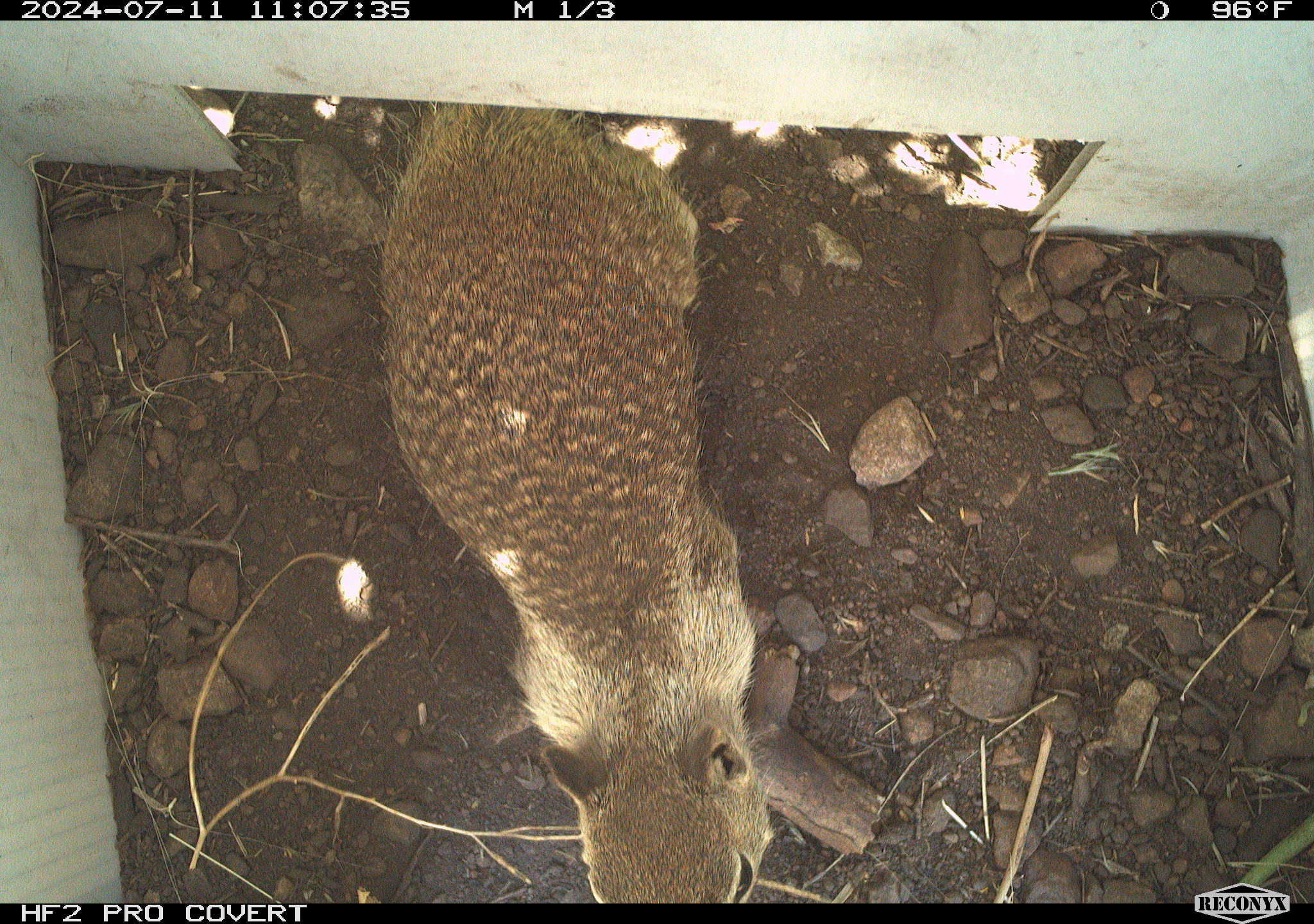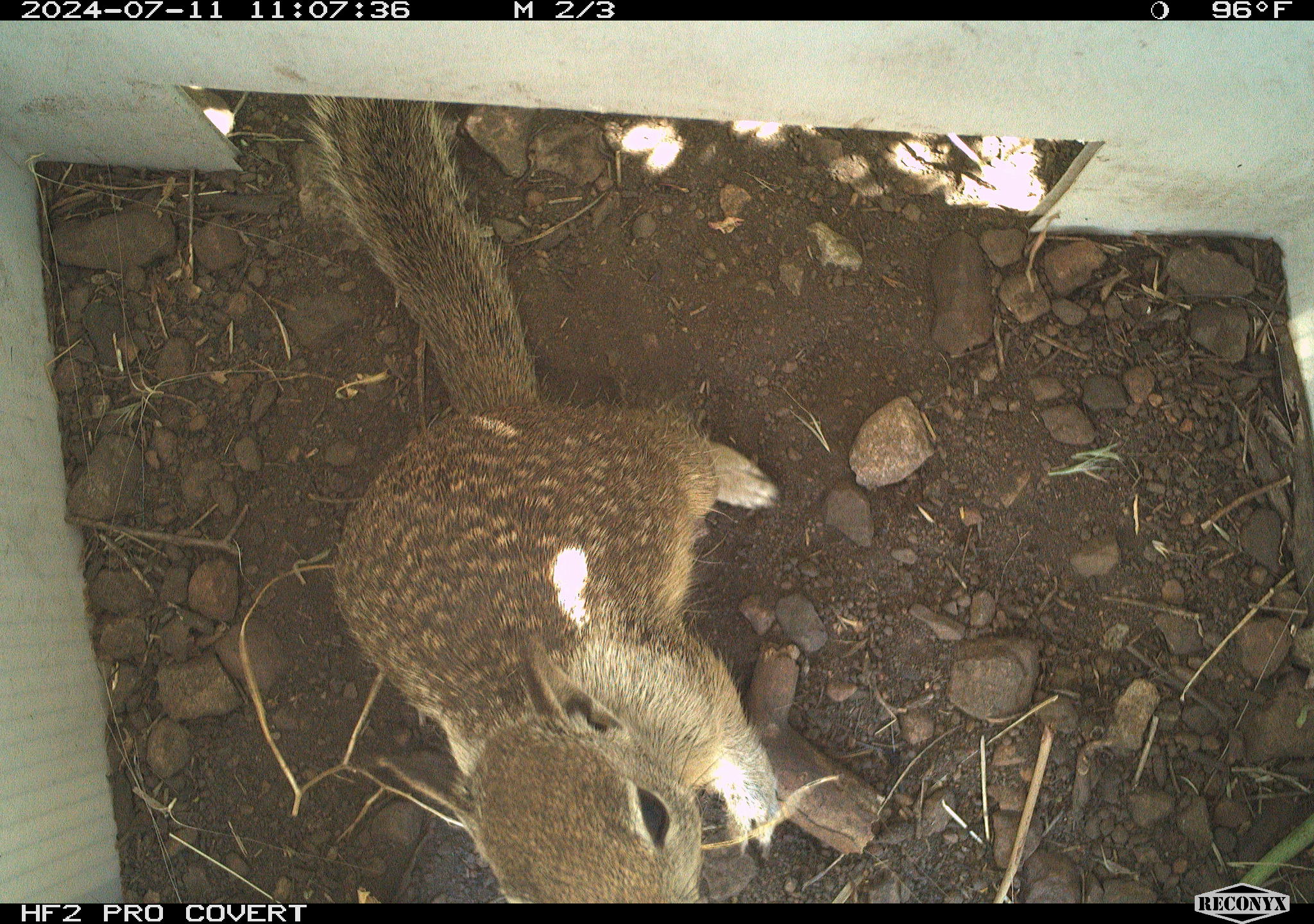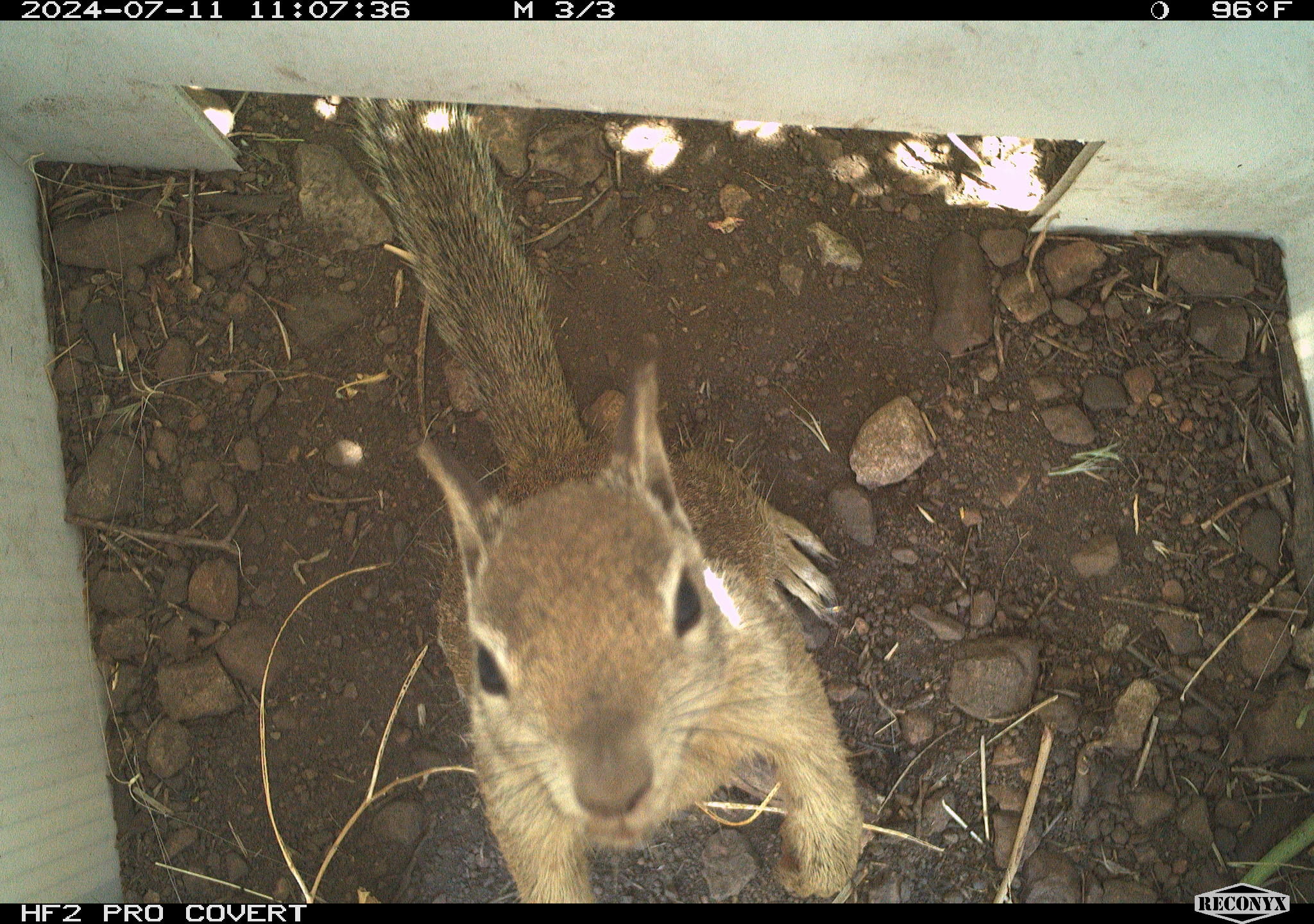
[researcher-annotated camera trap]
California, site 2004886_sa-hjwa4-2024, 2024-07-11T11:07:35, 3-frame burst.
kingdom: Animalia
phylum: Chordata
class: Mammalia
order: Rodentia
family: Sciuridae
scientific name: Sciuridae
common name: squirrels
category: sciuridae family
Sciuridae family (squirrels) (Sciuridae).